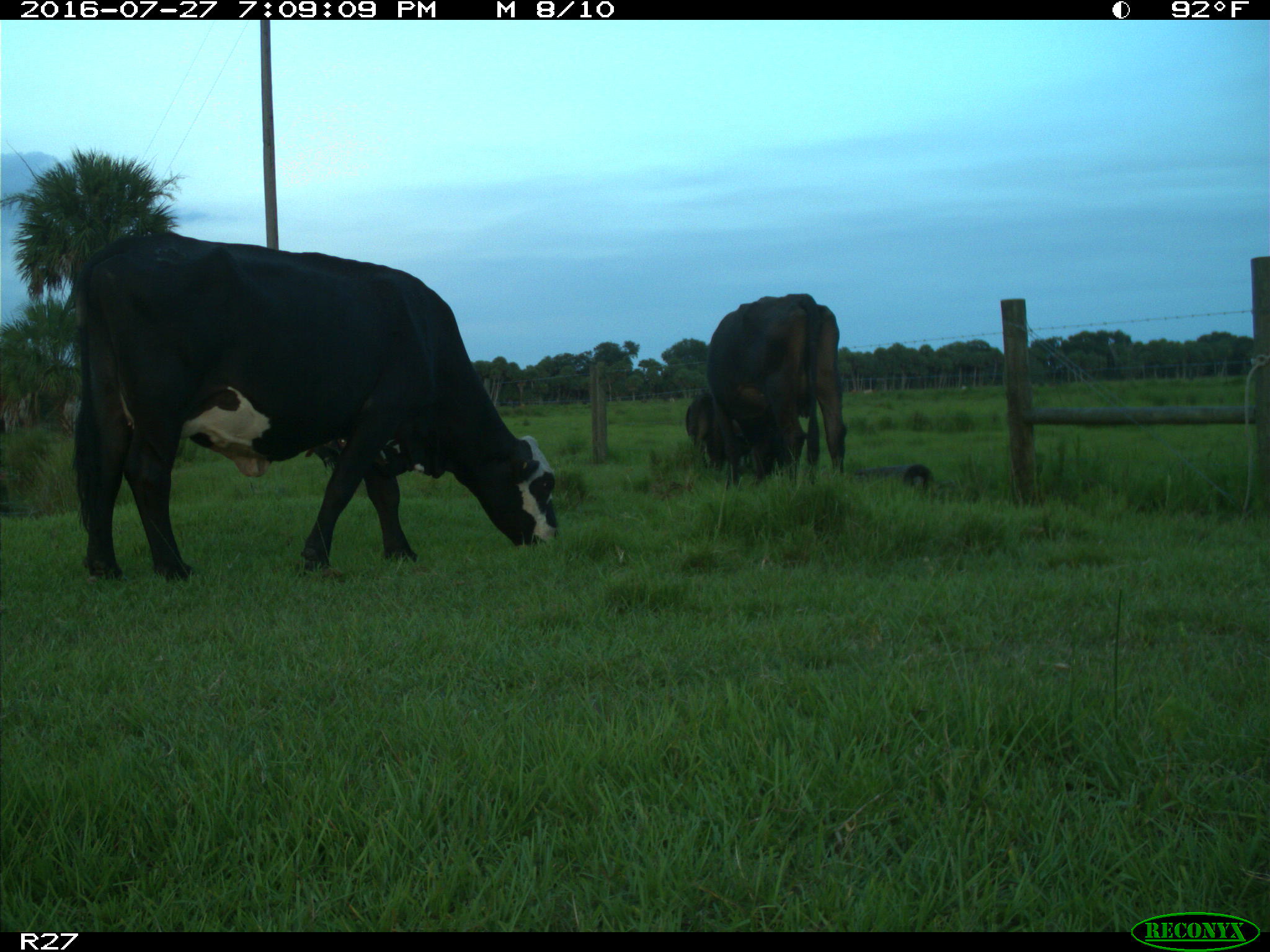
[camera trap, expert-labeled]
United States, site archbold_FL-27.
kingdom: Animalia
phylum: Chordata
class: Mammalia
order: Artiodactyla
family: Bovidae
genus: Bos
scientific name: Bos taurus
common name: domestic cow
Bos taurus (domestic cow).